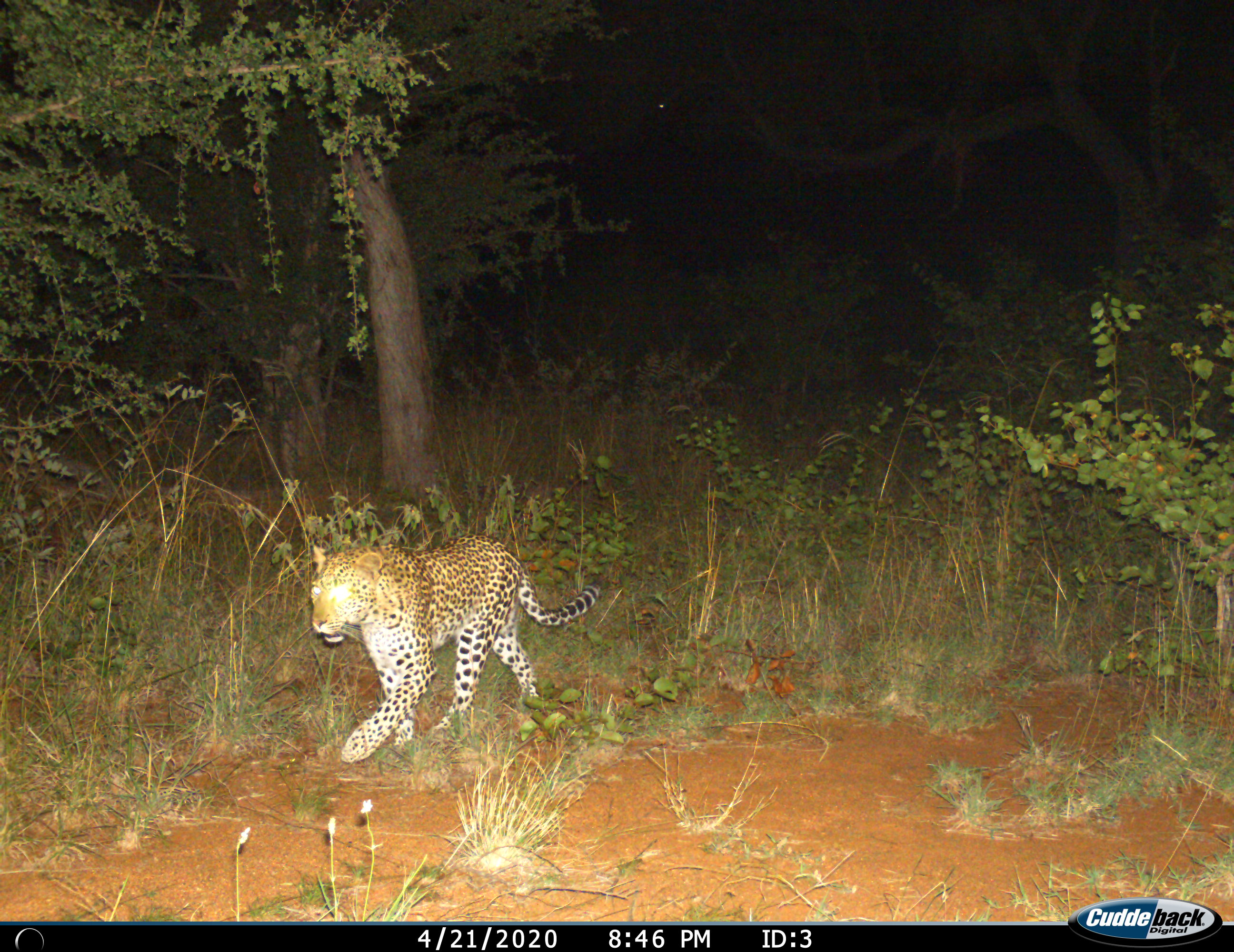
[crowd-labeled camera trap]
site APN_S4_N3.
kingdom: Animalia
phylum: Chordata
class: Mammalia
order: Carnivora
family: Felidae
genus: Panthera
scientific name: Panthera pardus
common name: leopard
Leopard (Panthera pardus), count 1. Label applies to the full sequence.